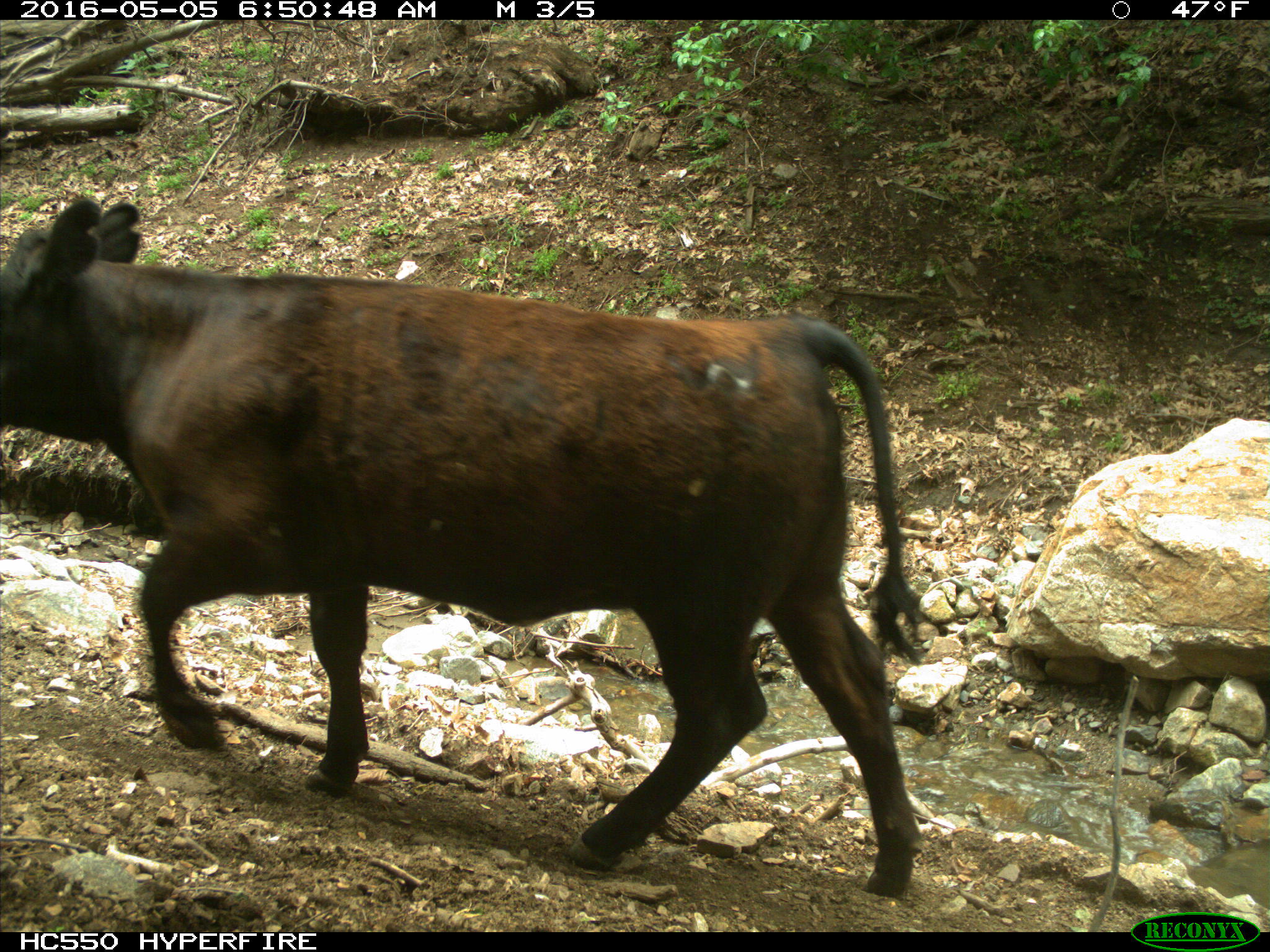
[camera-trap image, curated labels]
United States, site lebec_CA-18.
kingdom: Animalia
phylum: Chordata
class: Mammalia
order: Artiodactyla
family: Bovidae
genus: Bos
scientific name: Bos taurus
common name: domestic cow